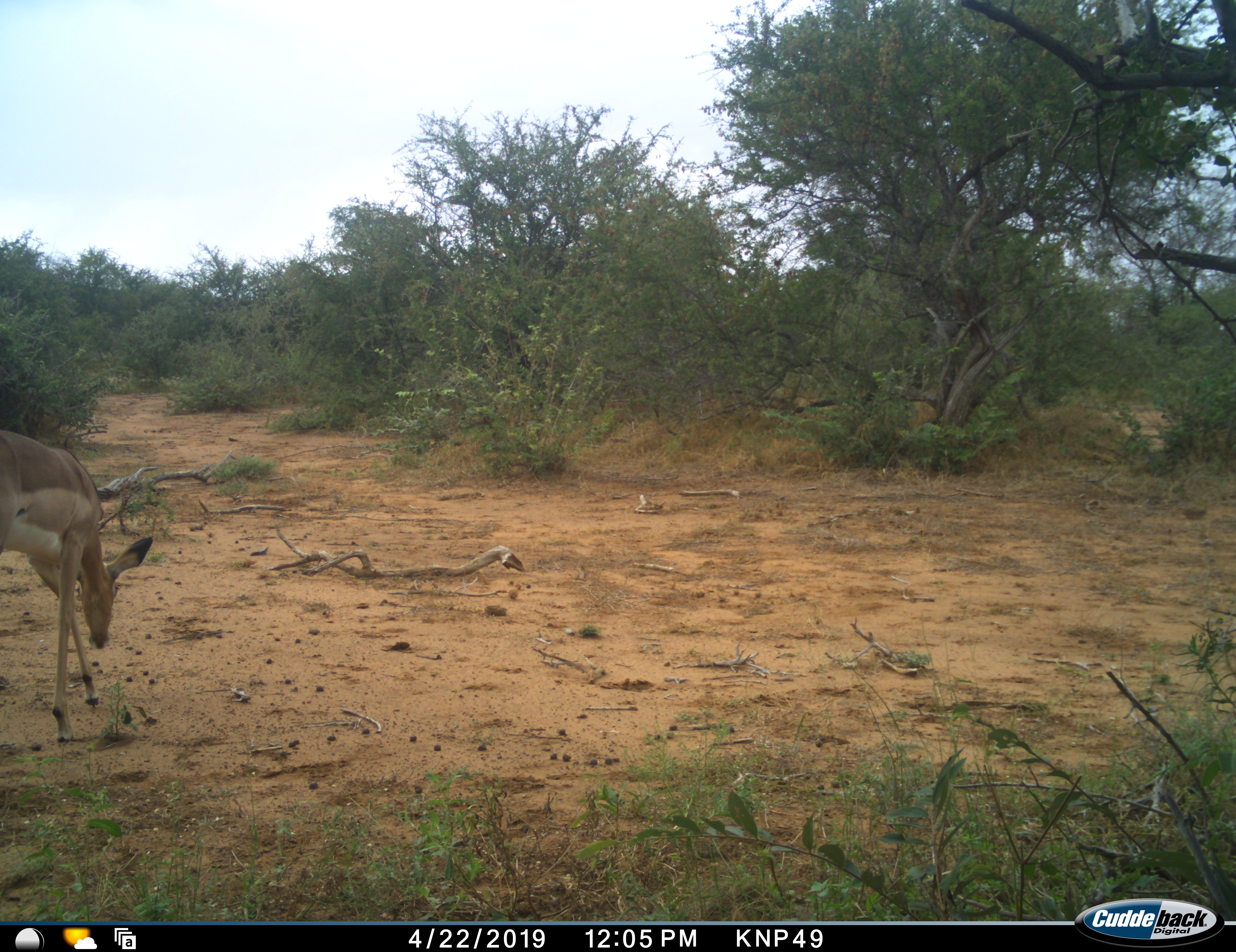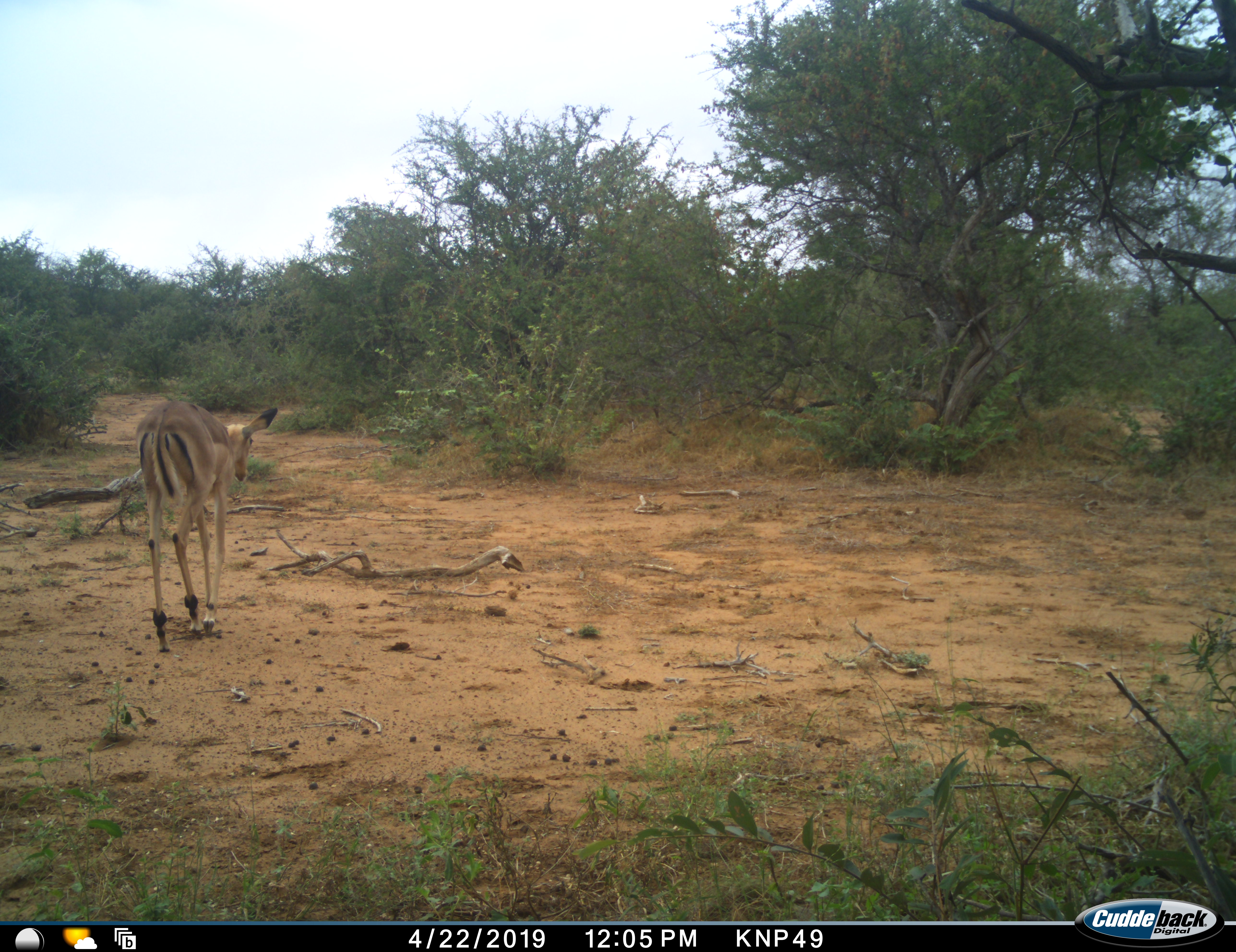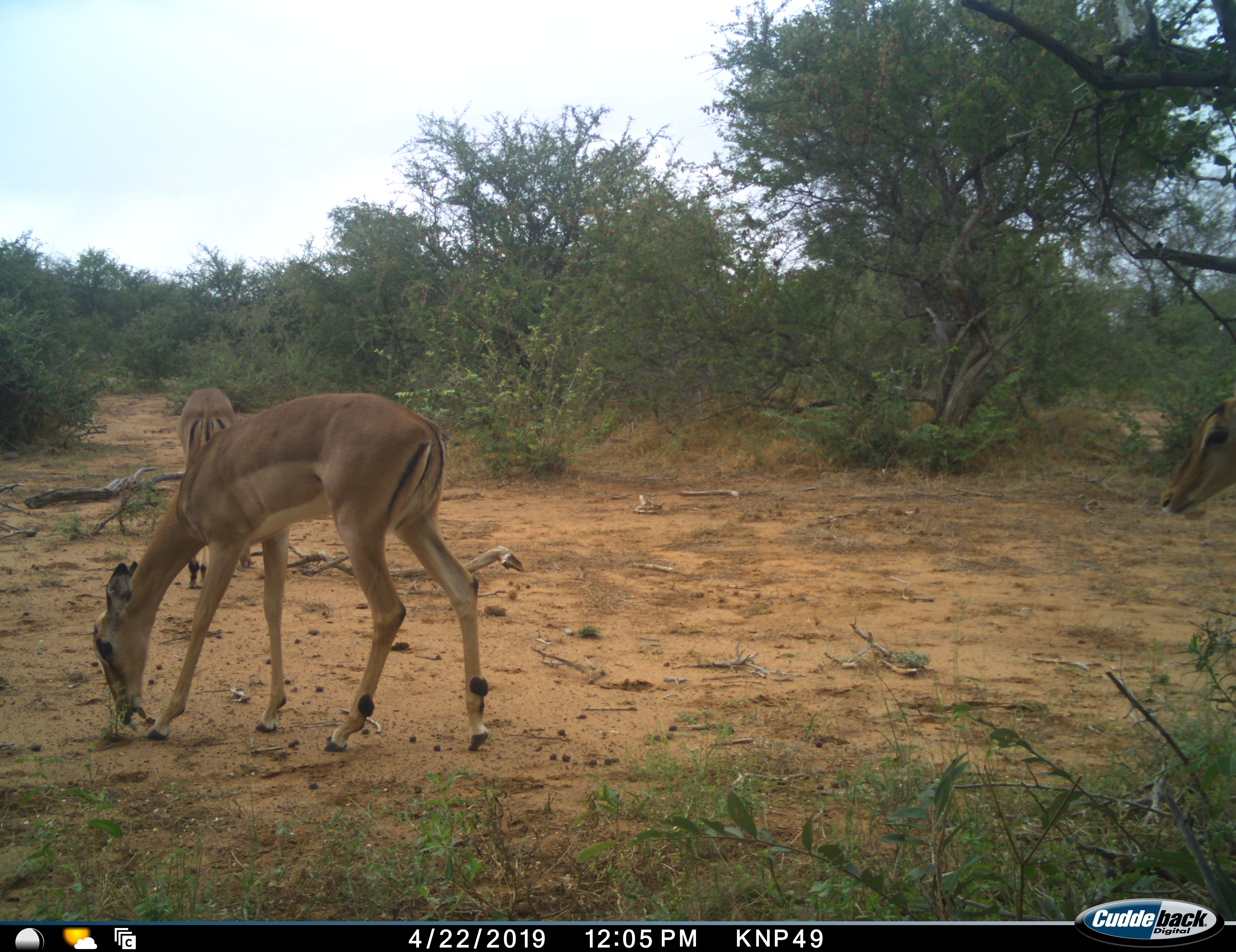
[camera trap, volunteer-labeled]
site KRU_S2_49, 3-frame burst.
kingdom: Animalia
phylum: Chordata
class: Mammalia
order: Artiodactyla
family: Bovidae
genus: Aepyceros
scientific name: Aepyceros melampus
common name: impala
Impala (Aepyceros melampus), count 3. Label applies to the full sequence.